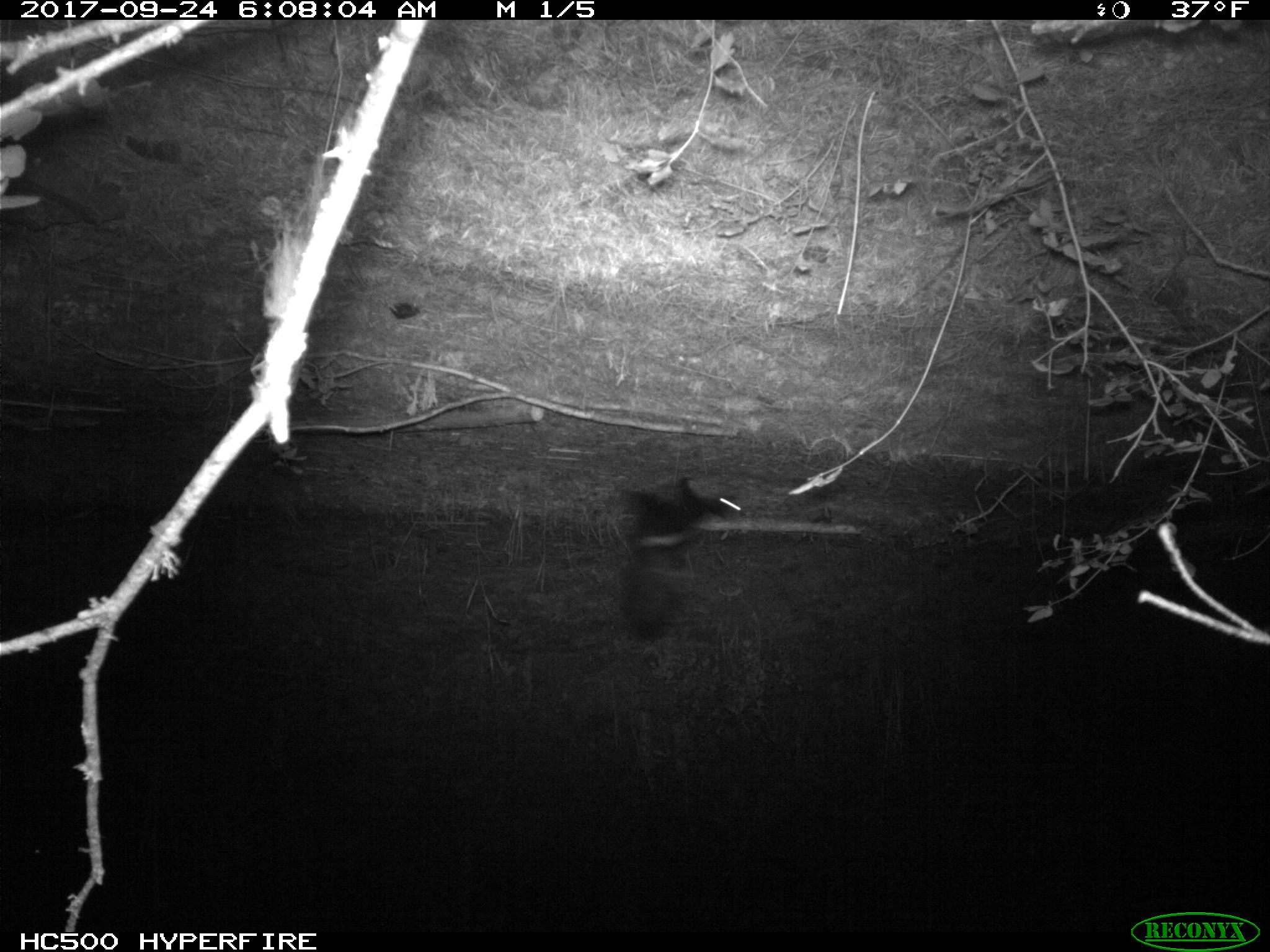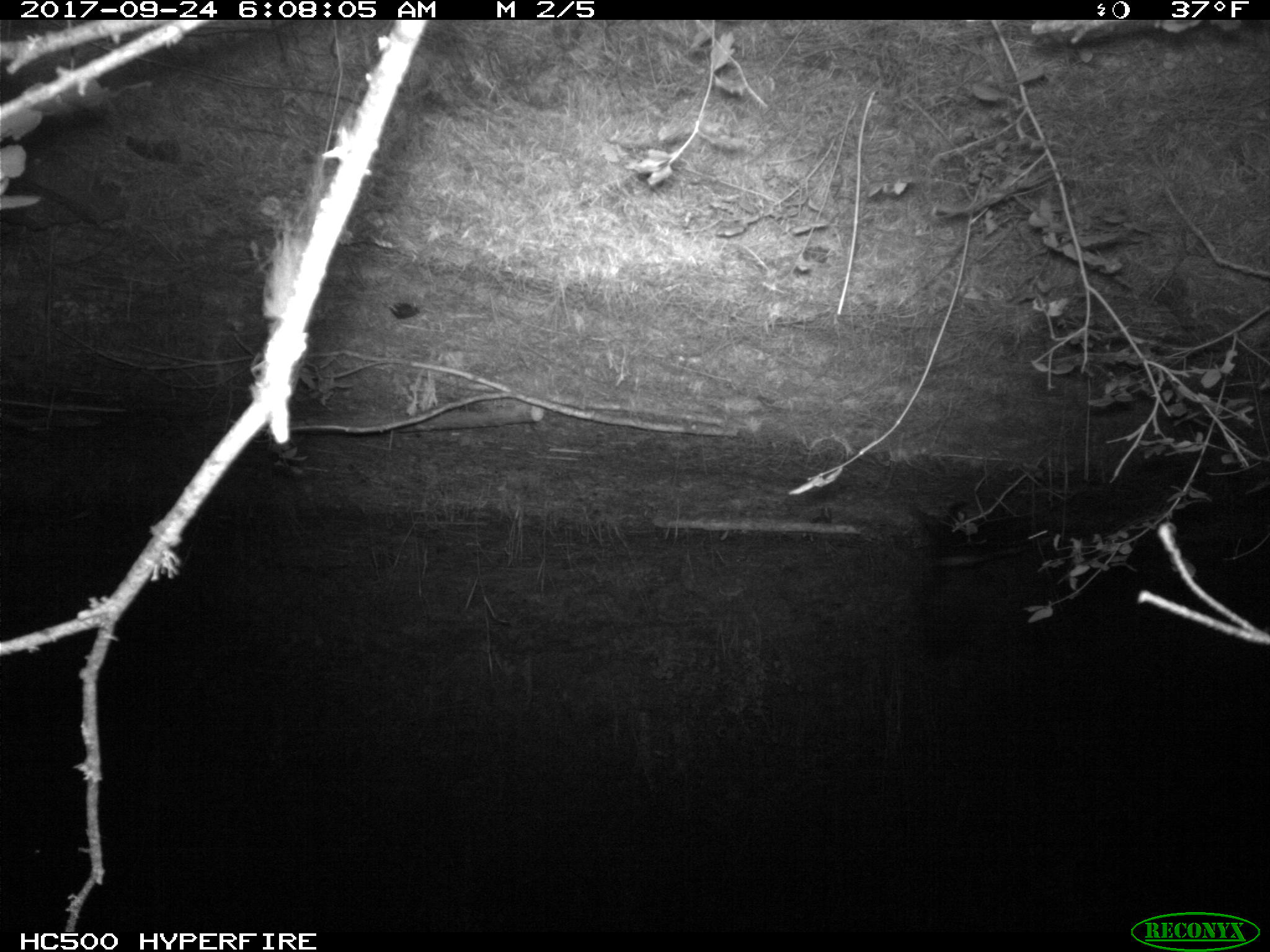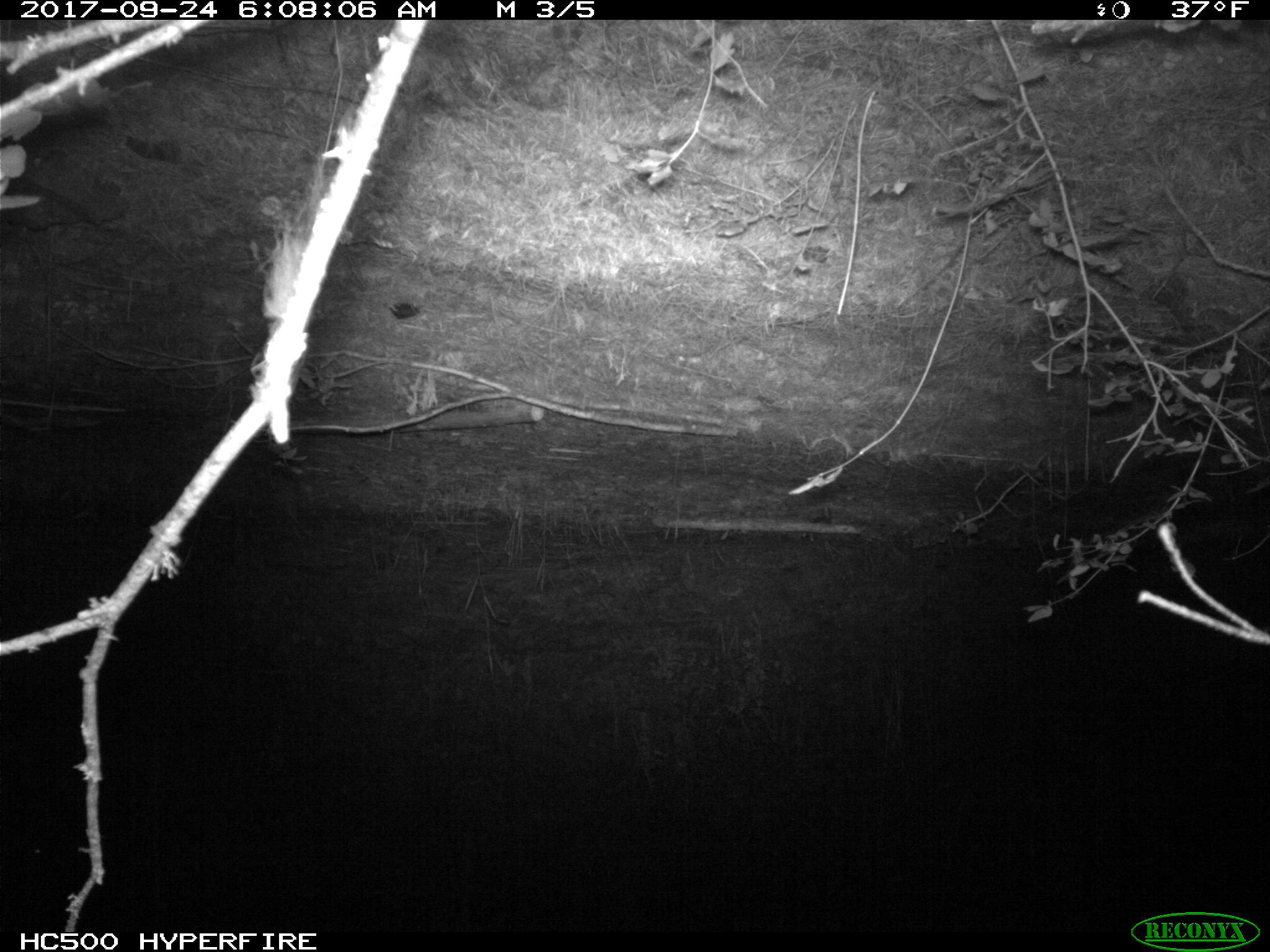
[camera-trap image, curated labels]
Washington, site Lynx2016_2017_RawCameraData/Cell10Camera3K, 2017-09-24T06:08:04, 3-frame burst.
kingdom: Animalia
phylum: Chordata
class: Mammalia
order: Carnivora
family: Mephitidae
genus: Mephitis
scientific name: Mephitis mephitis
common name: striped skunk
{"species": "Mephitis mephitis (striped skunk)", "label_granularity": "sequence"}